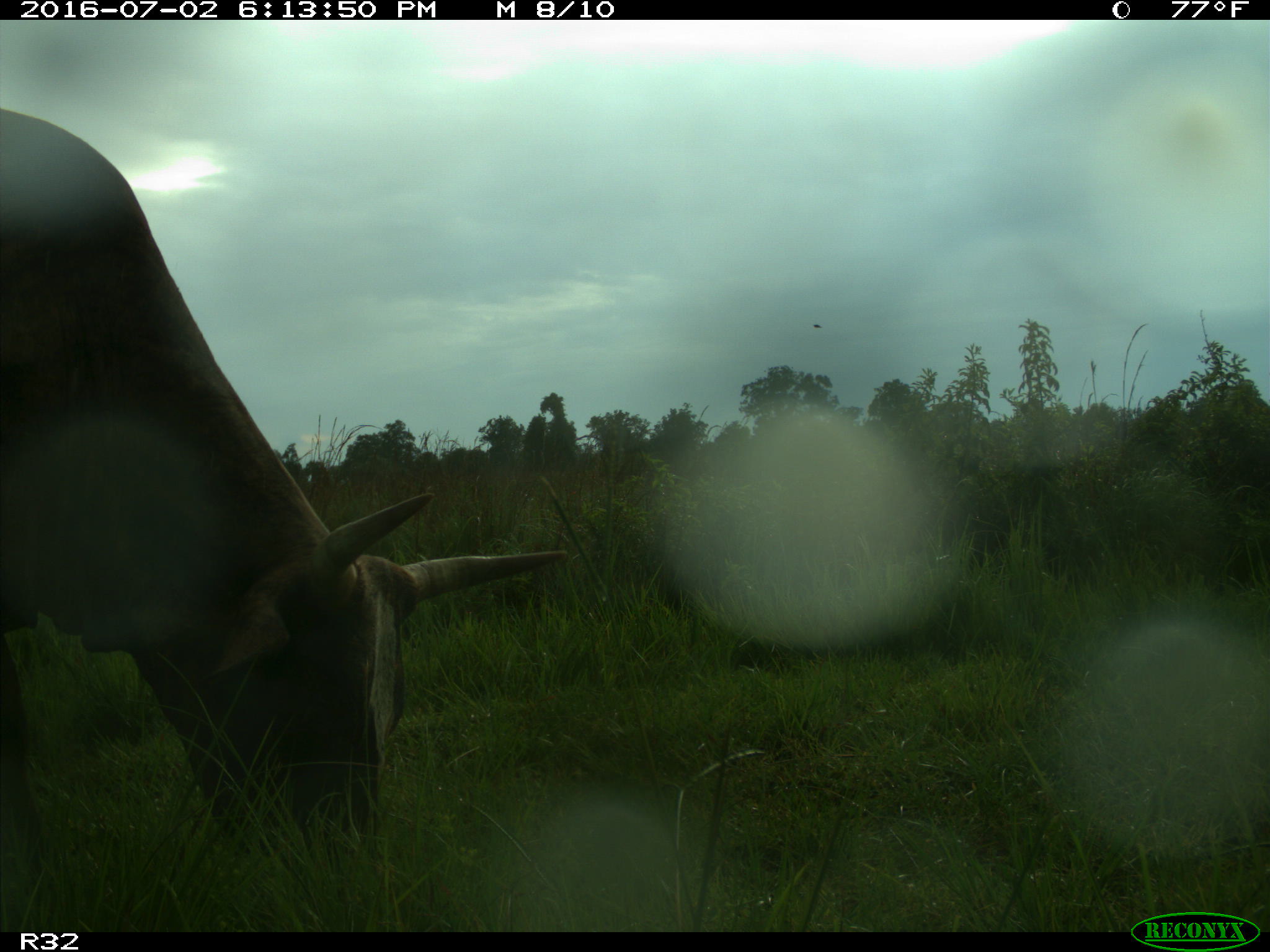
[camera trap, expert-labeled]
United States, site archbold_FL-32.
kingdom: Animalia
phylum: Chordata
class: Mammalia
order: Artiodactyla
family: Bovidae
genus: Bos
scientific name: Bos taurus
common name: domestic cow